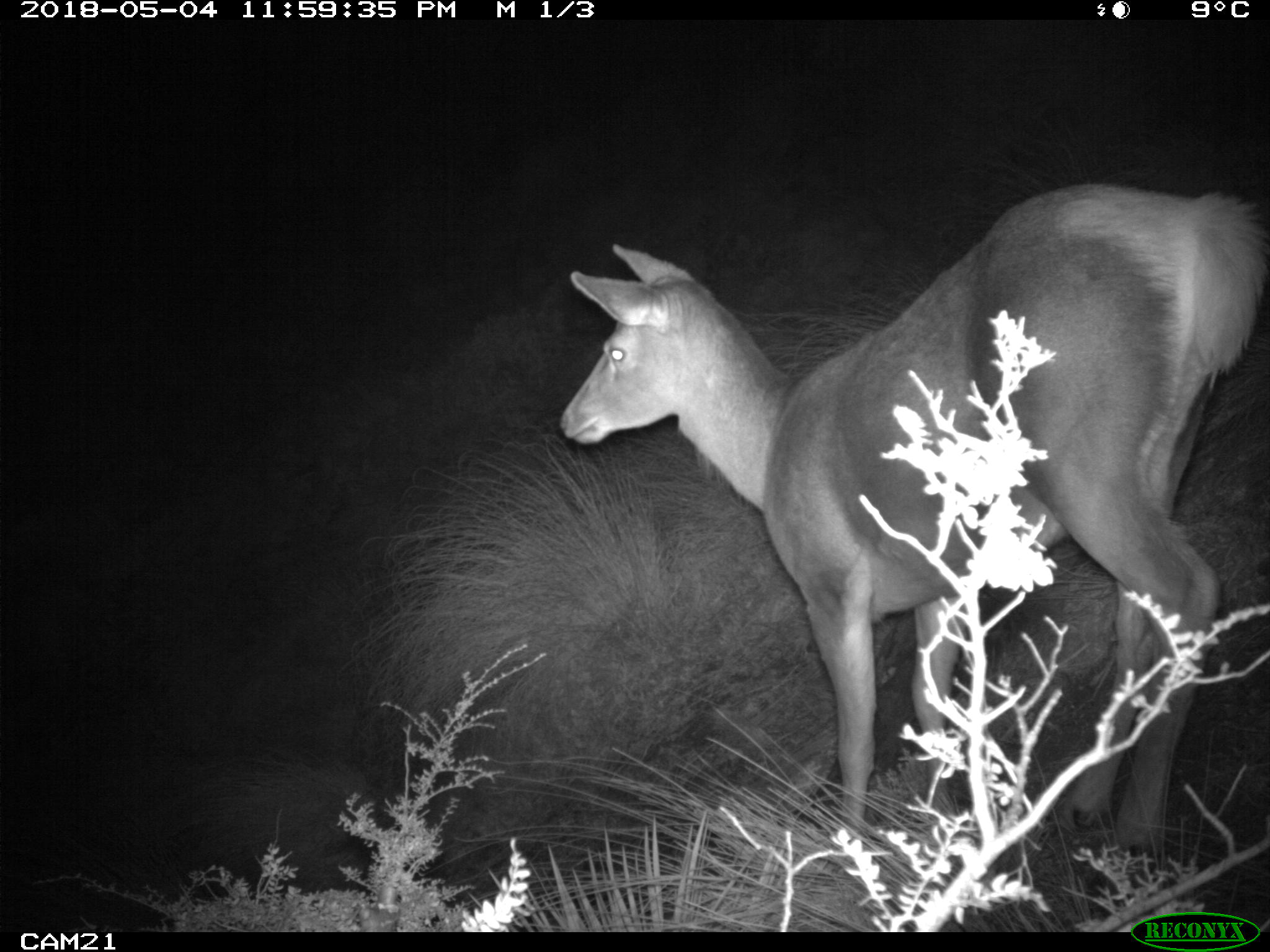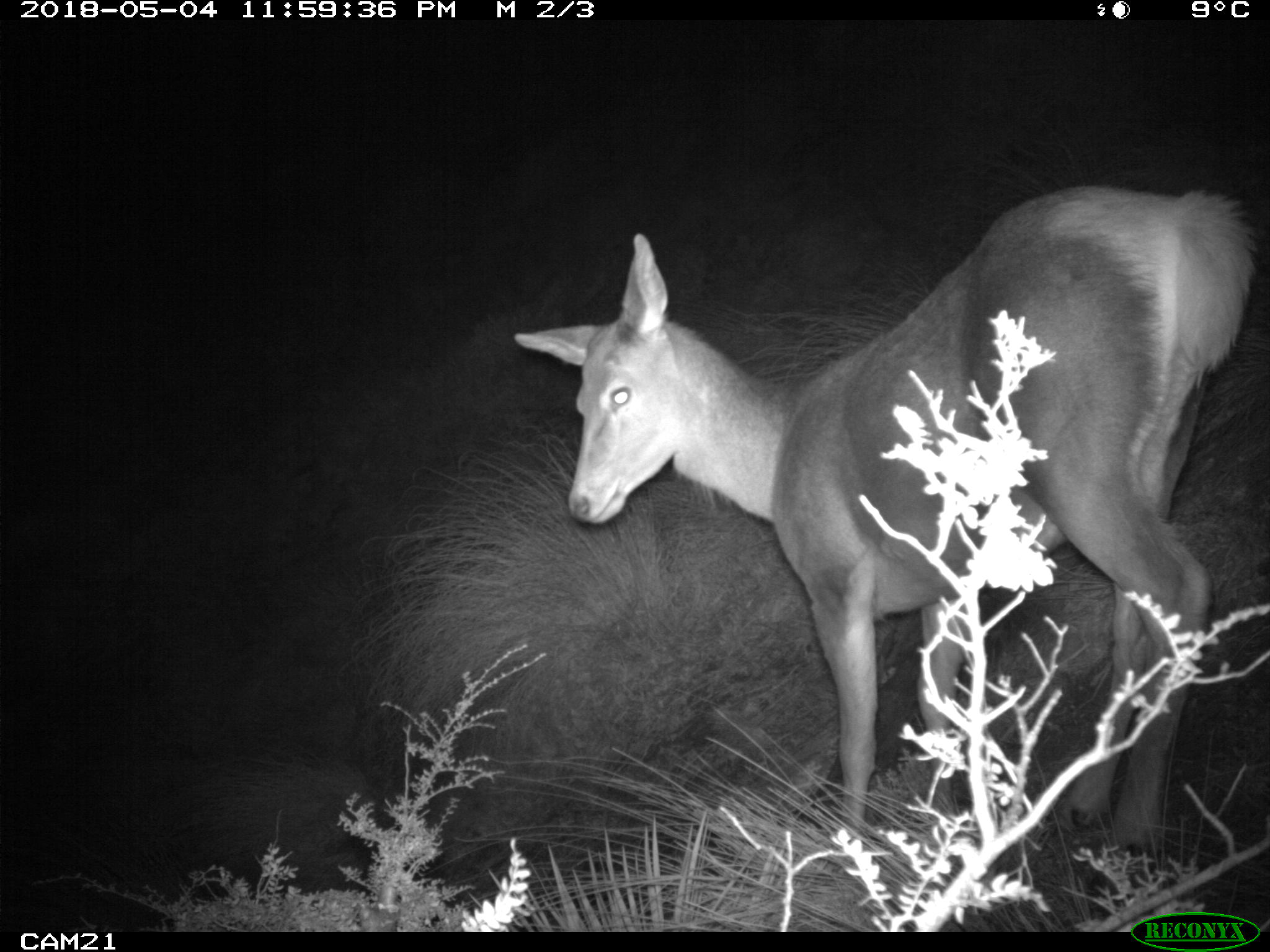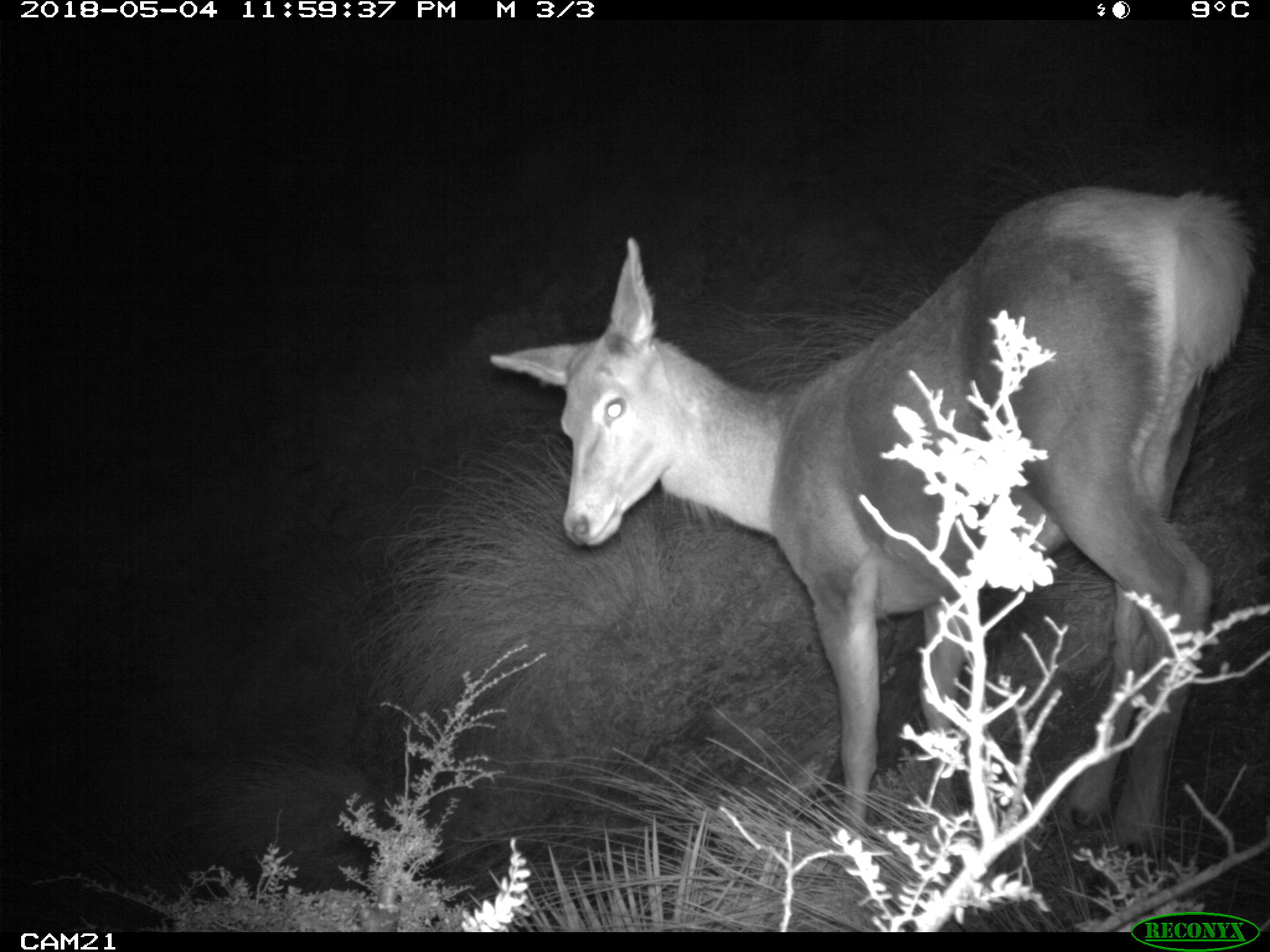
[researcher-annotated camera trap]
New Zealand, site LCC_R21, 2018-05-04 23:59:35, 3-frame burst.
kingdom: Animalia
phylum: Chordata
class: Mammalia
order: Artiodactyla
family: Cervidae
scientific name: Cervidae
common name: deer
Deer (Cervidae).